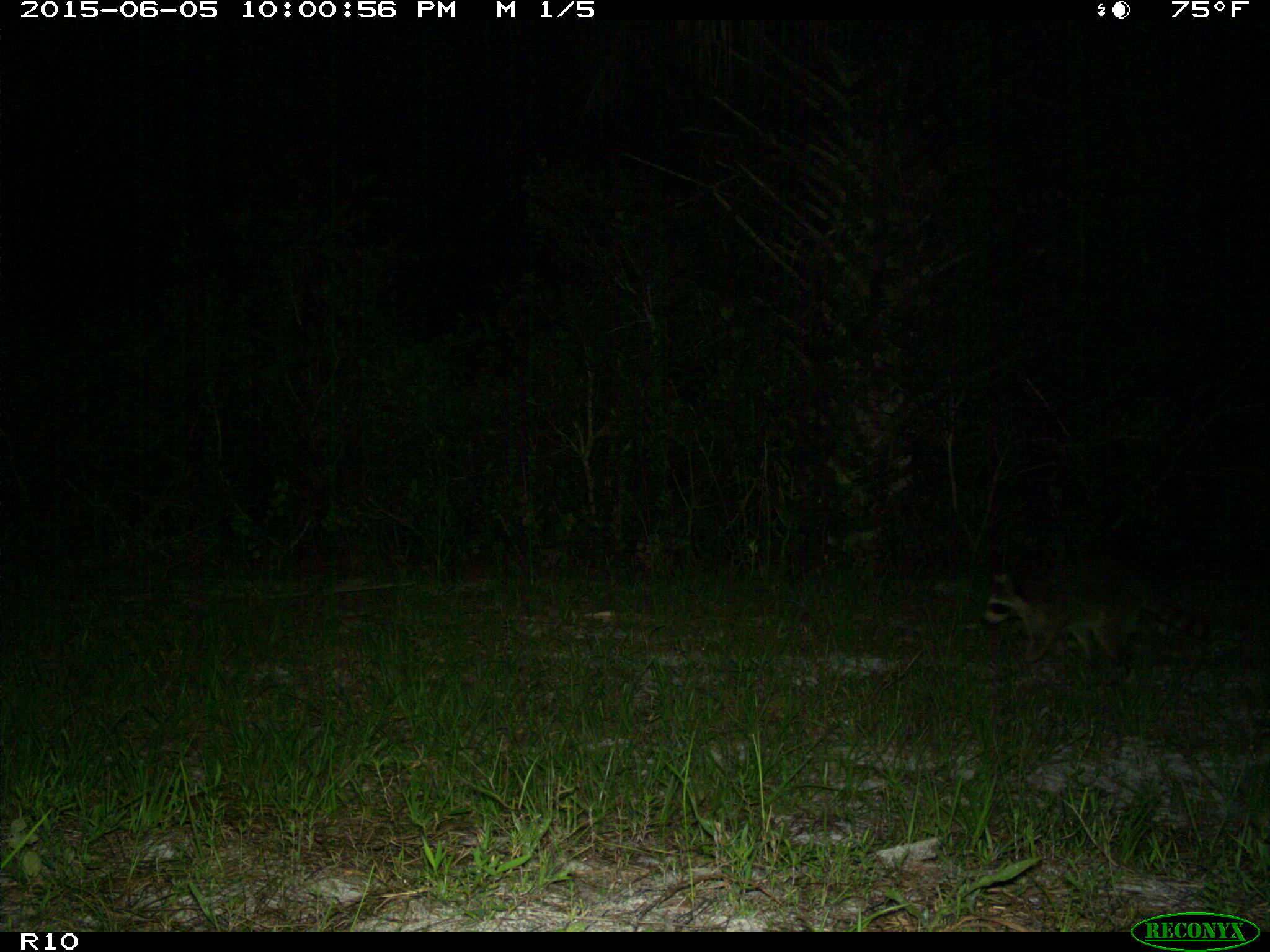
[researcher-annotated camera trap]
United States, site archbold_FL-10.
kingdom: Animalia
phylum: Chordata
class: Mammalia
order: Carnivora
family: Procyonidae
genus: Procyon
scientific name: Procyon lotor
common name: common raccoon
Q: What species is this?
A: Procyon lotor (common raccoon).